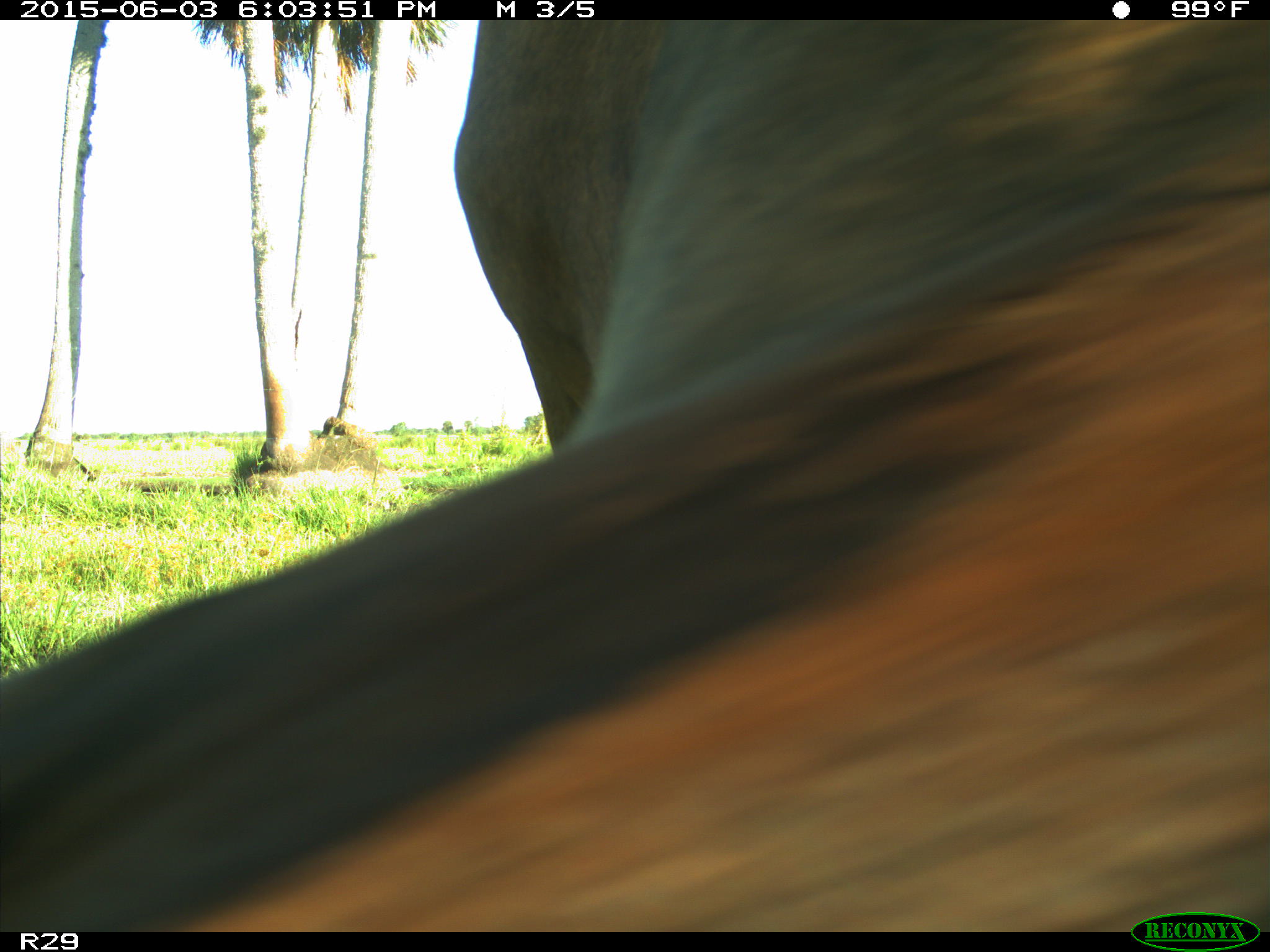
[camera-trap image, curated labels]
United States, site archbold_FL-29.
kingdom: Animalia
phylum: Chordata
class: Mammalia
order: Artiodactyla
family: Bovidae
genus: Bos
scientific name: Bos taurus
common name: domestic cow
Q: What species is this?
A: Bos taurus (domestic cow).